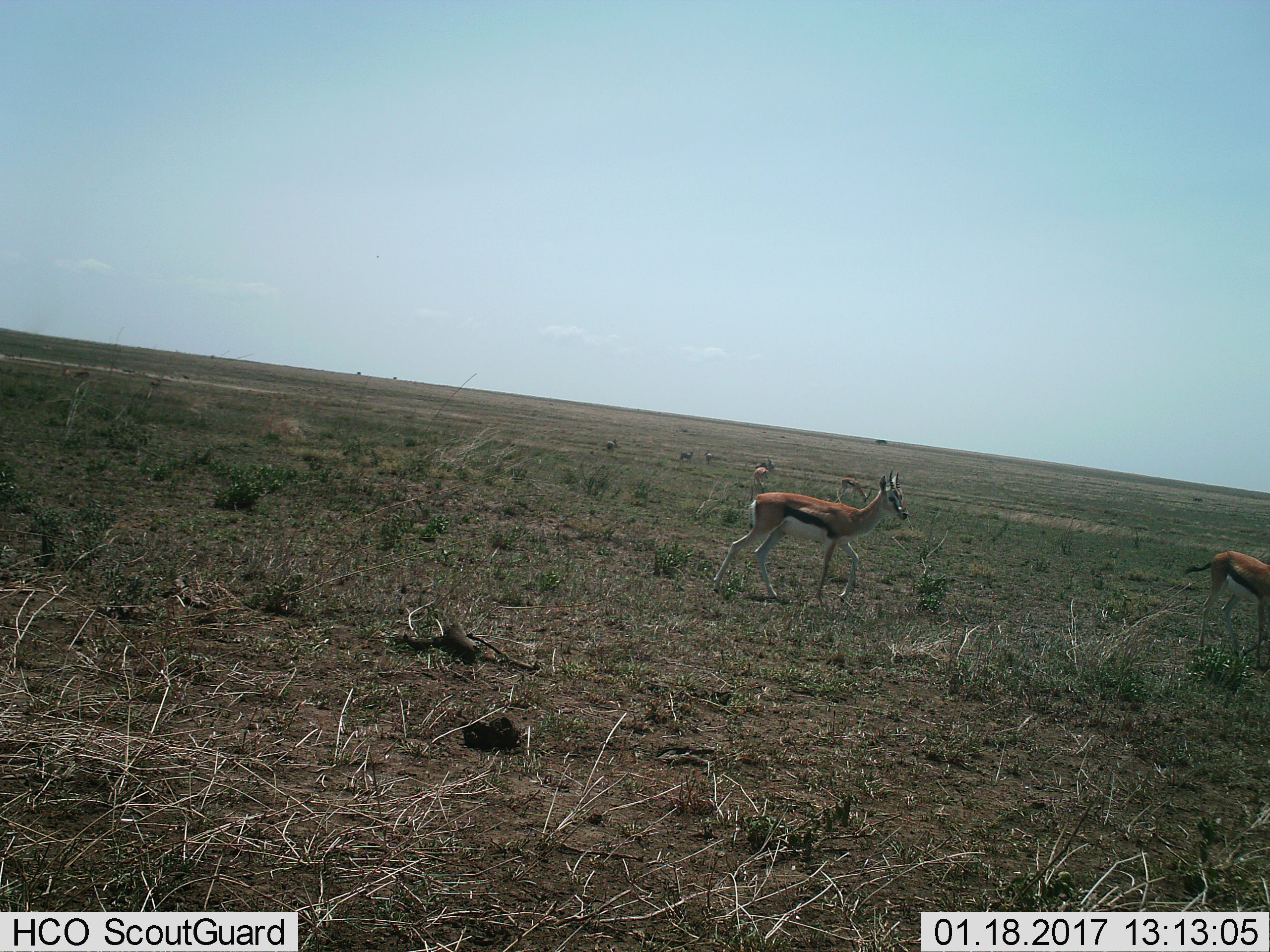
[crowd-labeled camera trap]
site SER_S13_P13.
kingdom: Animalia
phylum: Chordata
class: Mammalia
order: Artiodactyla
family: Bovidae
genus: Eudorcas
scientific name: Eudorcas thomsonii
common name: thomson's gazelle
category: gazellethomsons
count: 7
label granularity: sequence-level